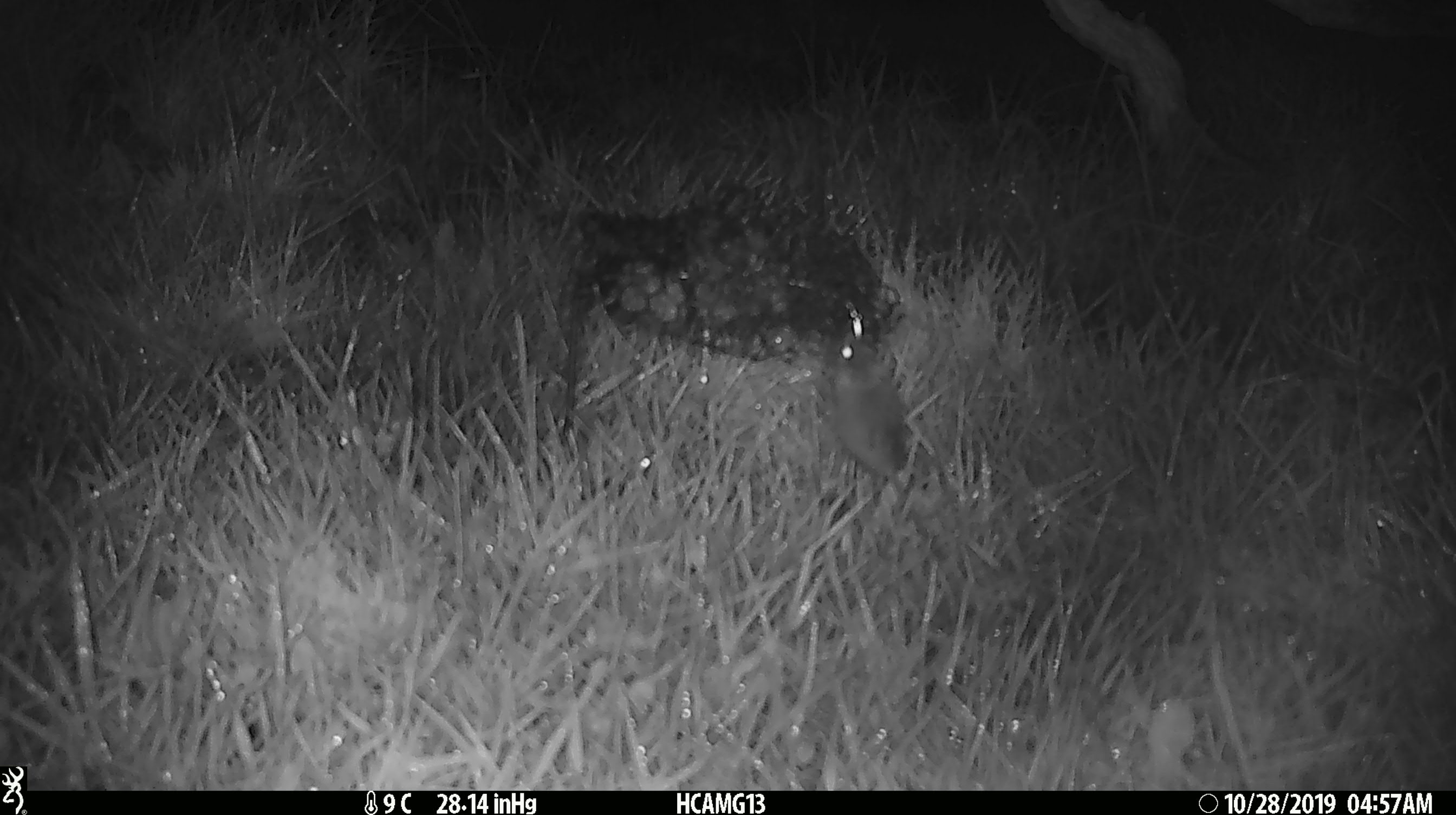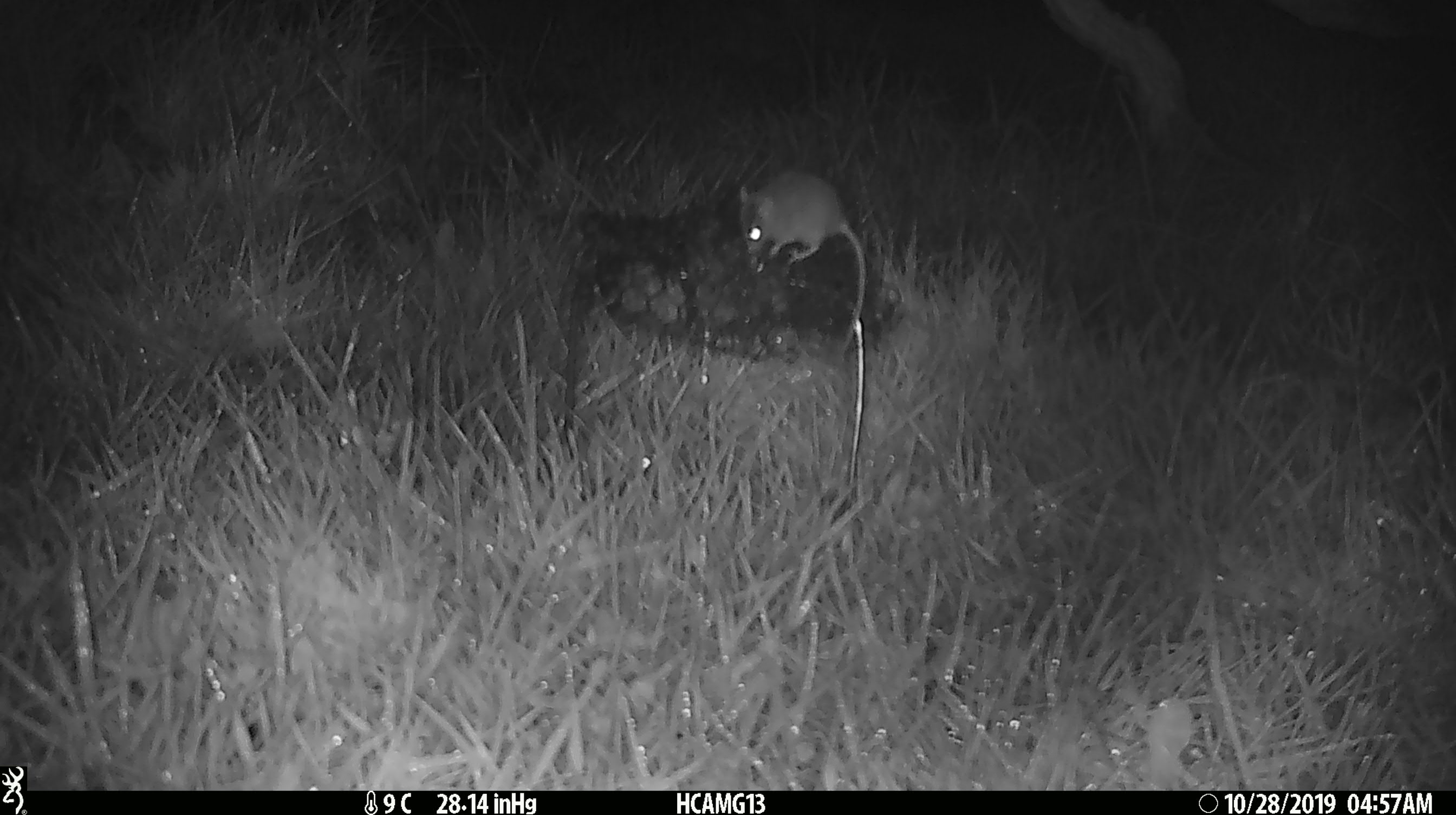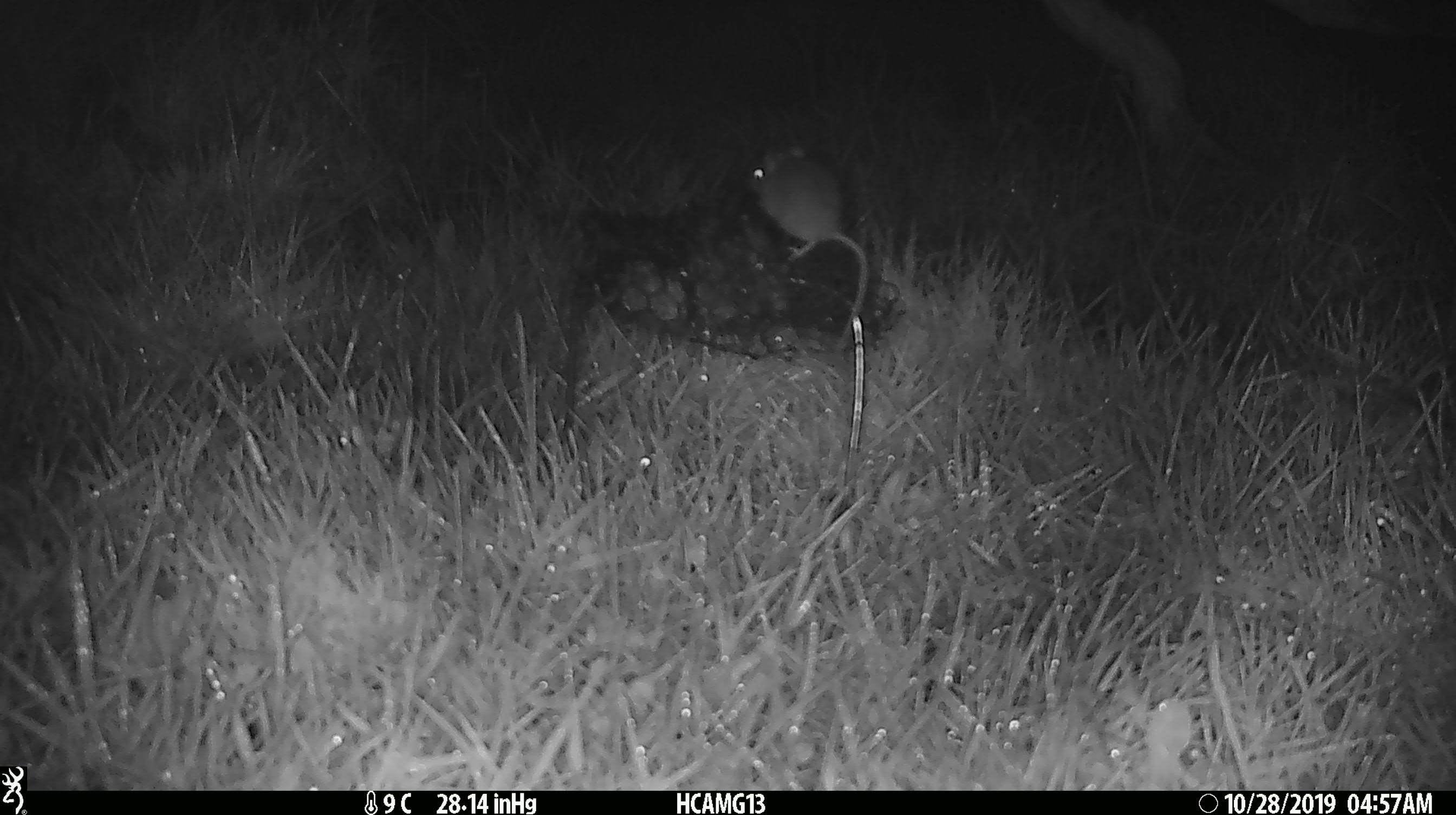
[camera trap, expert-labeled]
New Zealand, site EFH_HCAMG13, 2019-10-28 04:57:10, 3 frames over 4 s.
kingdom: Animalia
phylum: Chordata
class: Mammalia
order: Rodentia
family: Muridae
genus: Mus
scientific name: Mus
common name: mouse